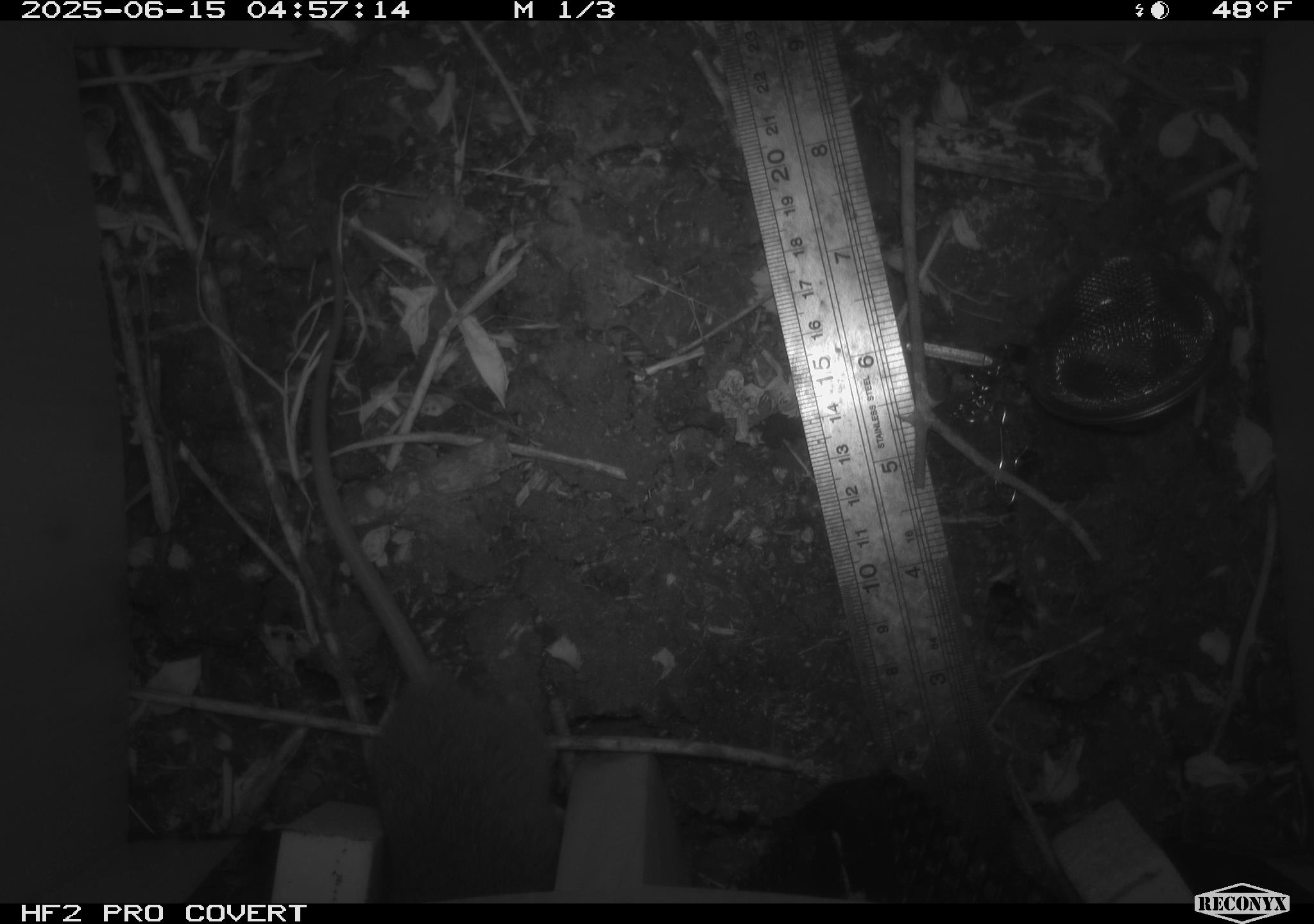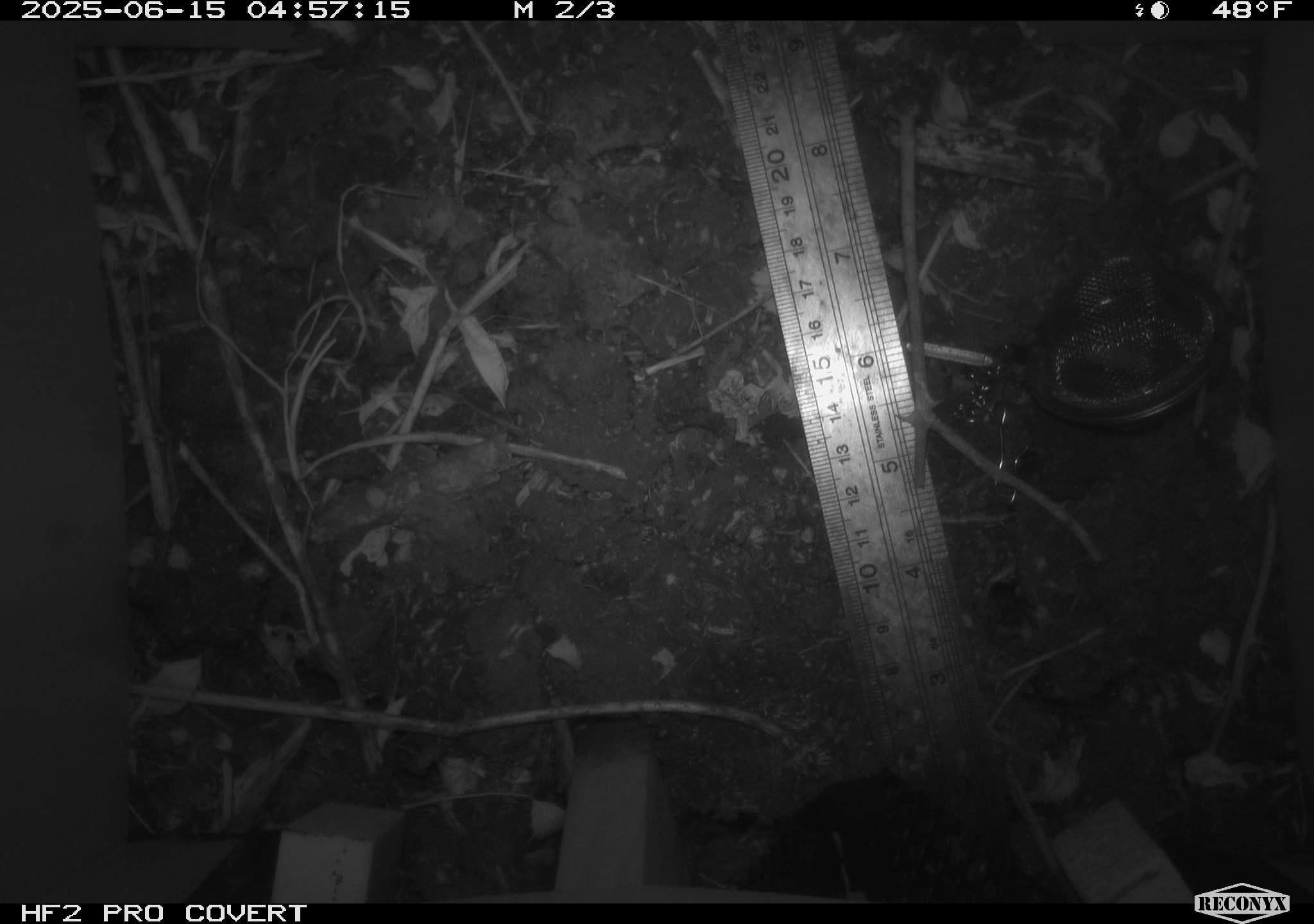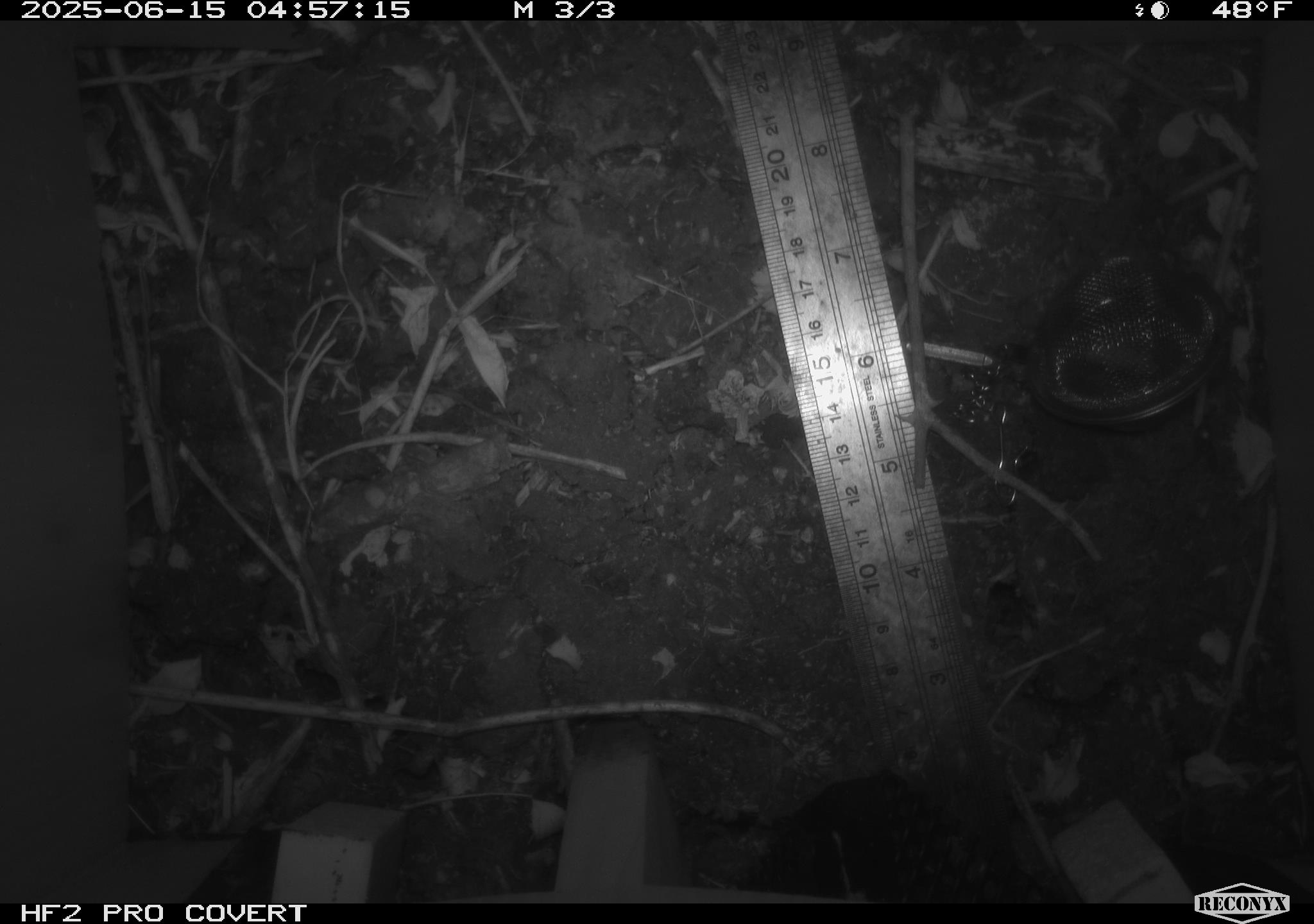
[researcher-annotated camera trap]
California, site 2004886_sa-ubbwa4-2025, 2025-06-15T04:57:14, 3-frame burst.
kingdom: Animalia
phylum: Chordata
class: Mammalia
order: Rodentia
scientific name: Rodentia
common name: rodent